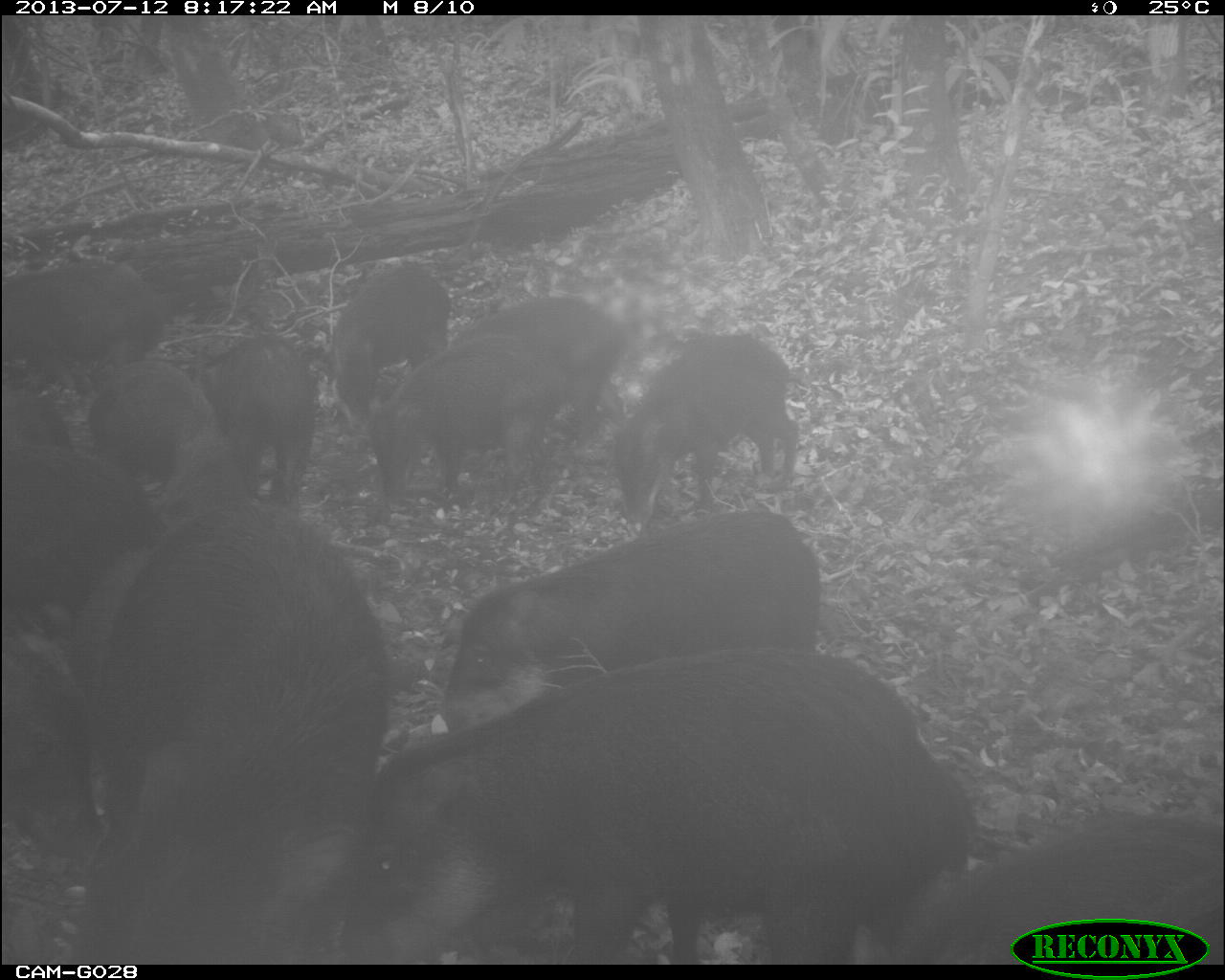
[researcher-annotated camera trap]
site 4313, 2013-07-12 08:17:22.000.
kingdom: Animalia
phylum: Chordata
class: Mammalia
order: Artiodactyla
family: Tayassuidae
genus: Tayassu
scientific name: Tayassu pecari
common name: white-lipped peccary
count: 25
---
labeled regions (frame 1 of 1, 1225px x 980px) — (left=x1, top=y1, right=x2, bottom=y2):
tayassu pecari: (left=336, top=647, right=974, bottom=964); (left=81, top=499, right=396, bottom=963); (left=439, top=509, right=821, bottom=728); (left=844, top=804, right=1224, bottom=962); (left=366, top=332, right=575, bottom=529); (left=607, top=332, right=800, bottom=516); (left=0, top=446, right=168, bottom=625); (left=1, top=625, right=115, bottom=868); (left=464, top=292, right=628, bottom=438); (left=181, top=332, right=320, bottom=503); (left=93, top=353, right=248, bottom=495); (left=0, top=260, right=166, bottom=385); (left=326, top=265, right=452, bottom=423); (left=0, top=383, right=89, bottom=452)